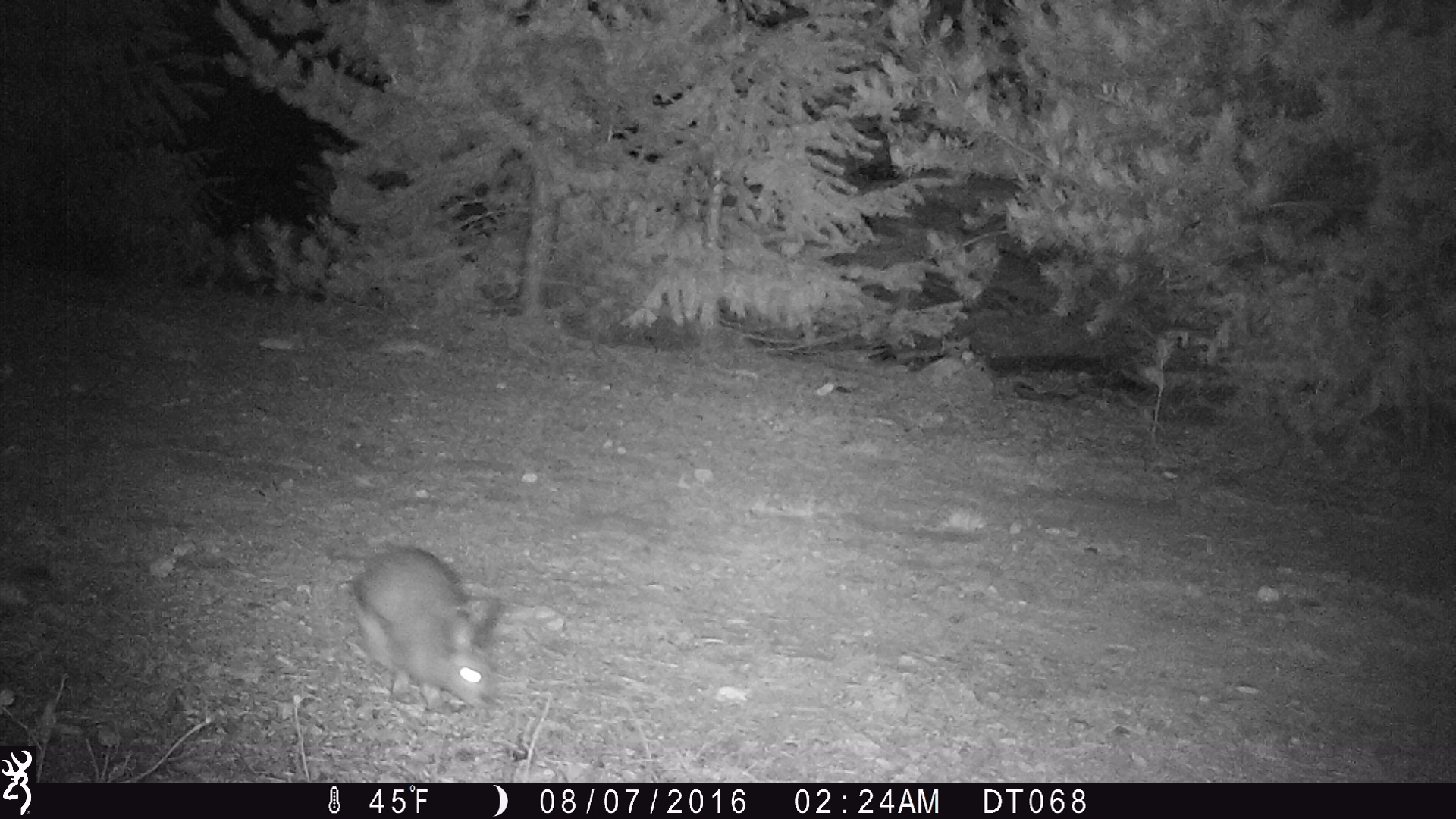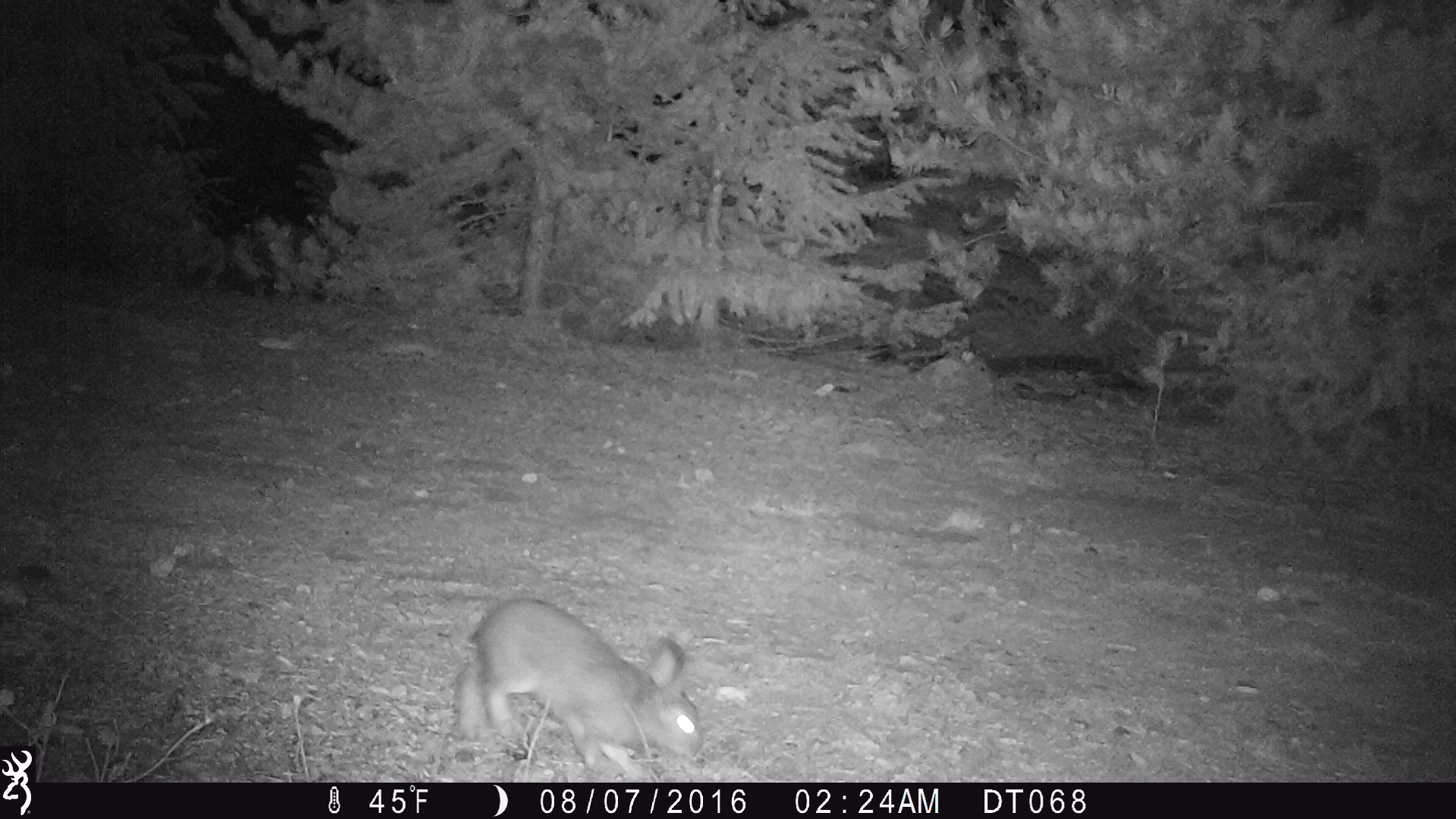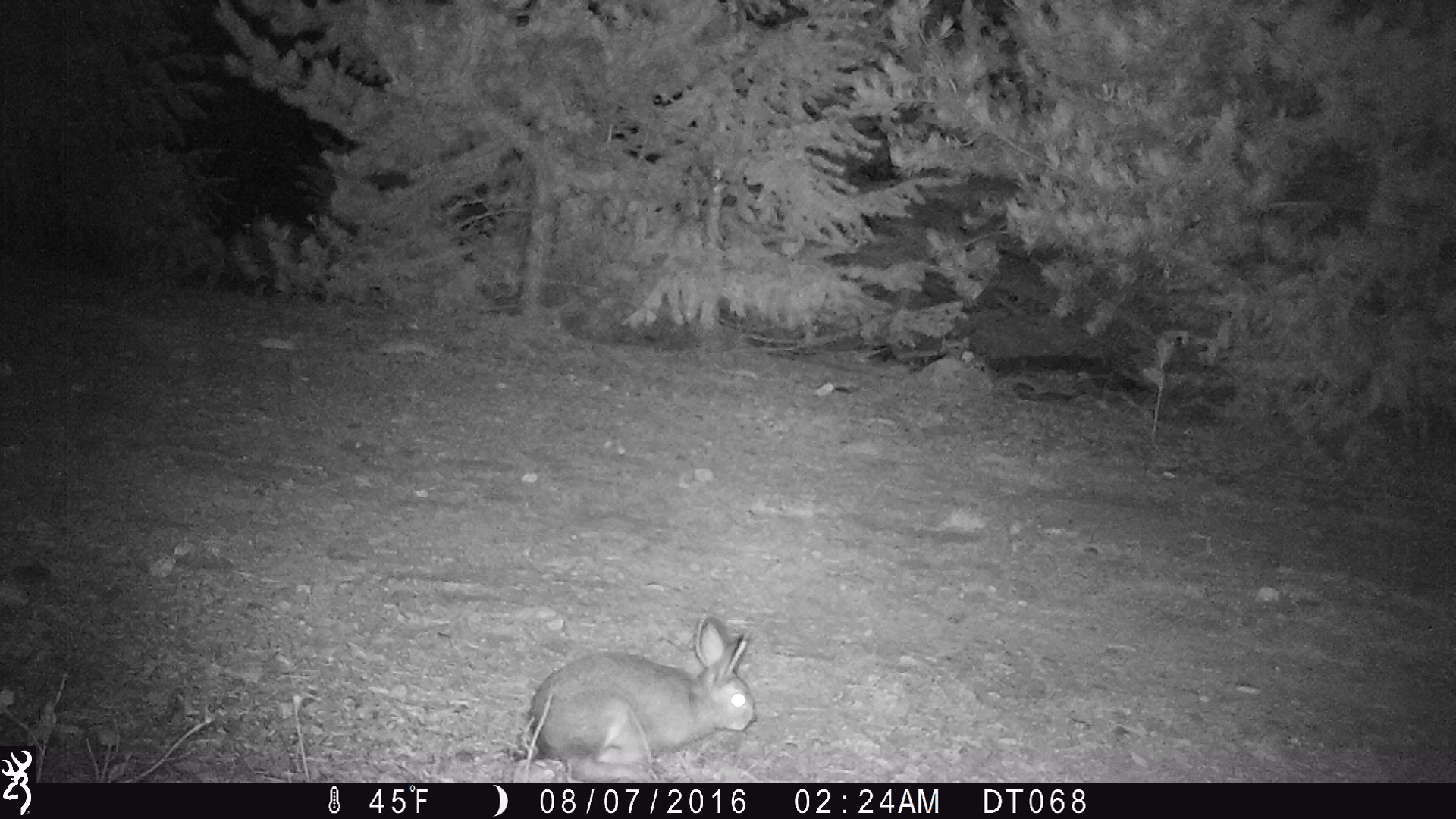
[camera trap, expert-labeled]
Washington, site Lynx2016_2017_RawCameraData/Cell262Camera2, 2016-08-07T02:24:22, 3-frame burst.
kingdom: Animalia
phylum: Chordata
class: Mammalia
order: Lagomorpha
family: Leporidae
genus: Lepus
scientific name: Lepus americanus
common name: snowshoe hare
Lepus americanus (snowshoe hare). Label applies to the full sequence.